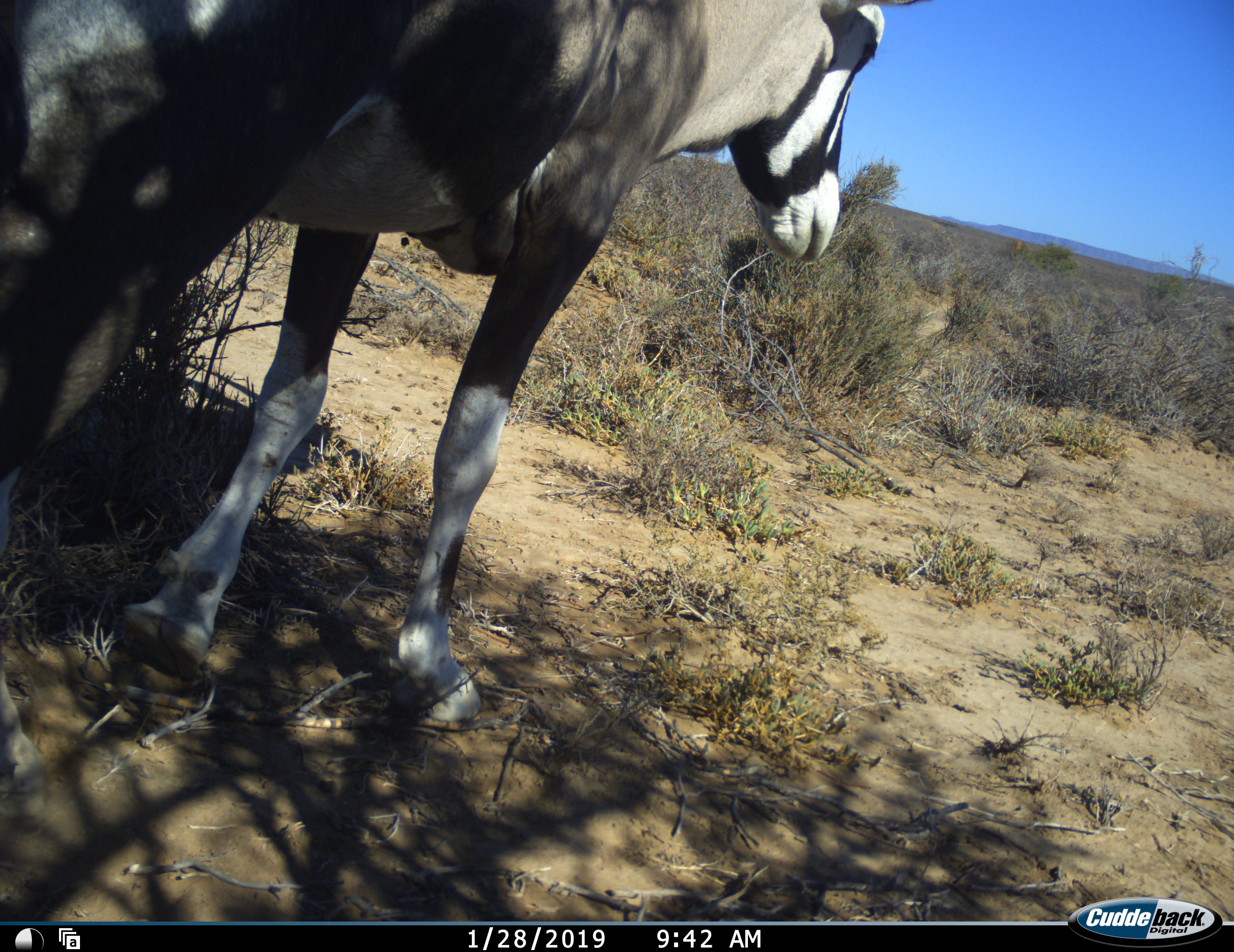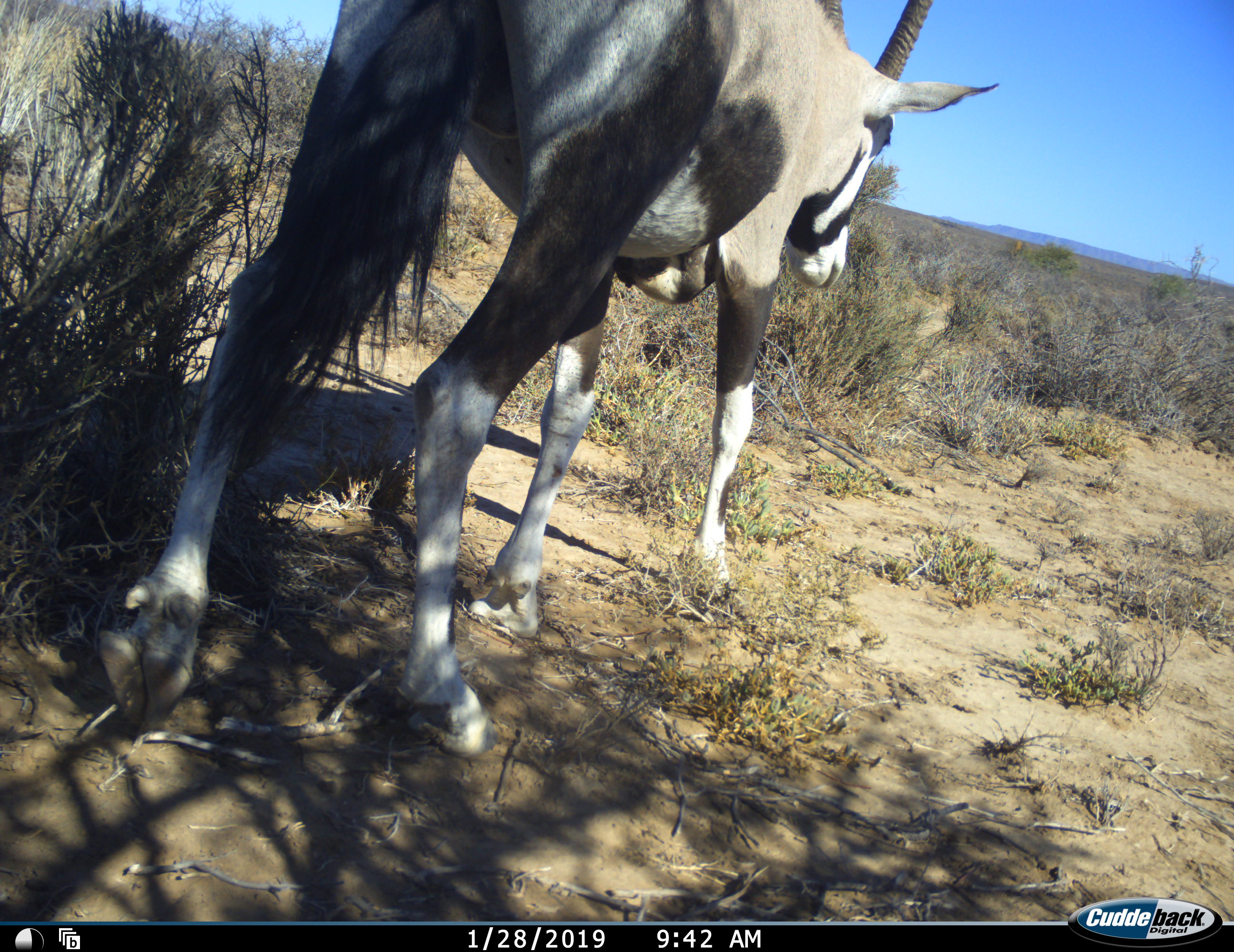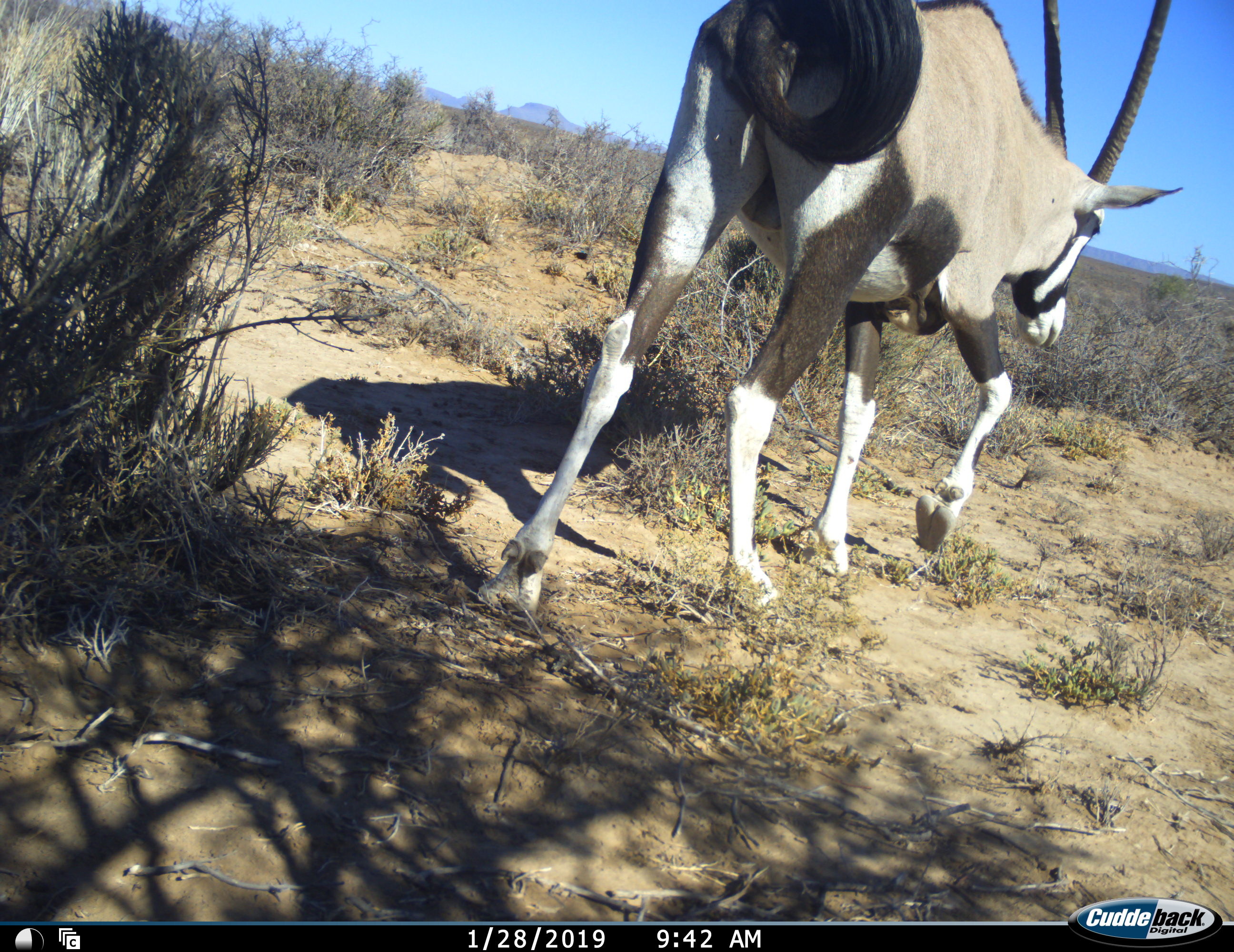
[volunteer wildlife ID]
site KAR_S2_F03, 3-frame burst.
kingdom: Animalia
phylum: Chordata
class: Mammalia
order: Artiodactyla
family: Bovidae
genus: Oryx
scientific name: Oryx gazella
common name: gemsbok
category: oryx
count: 1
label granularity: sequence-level